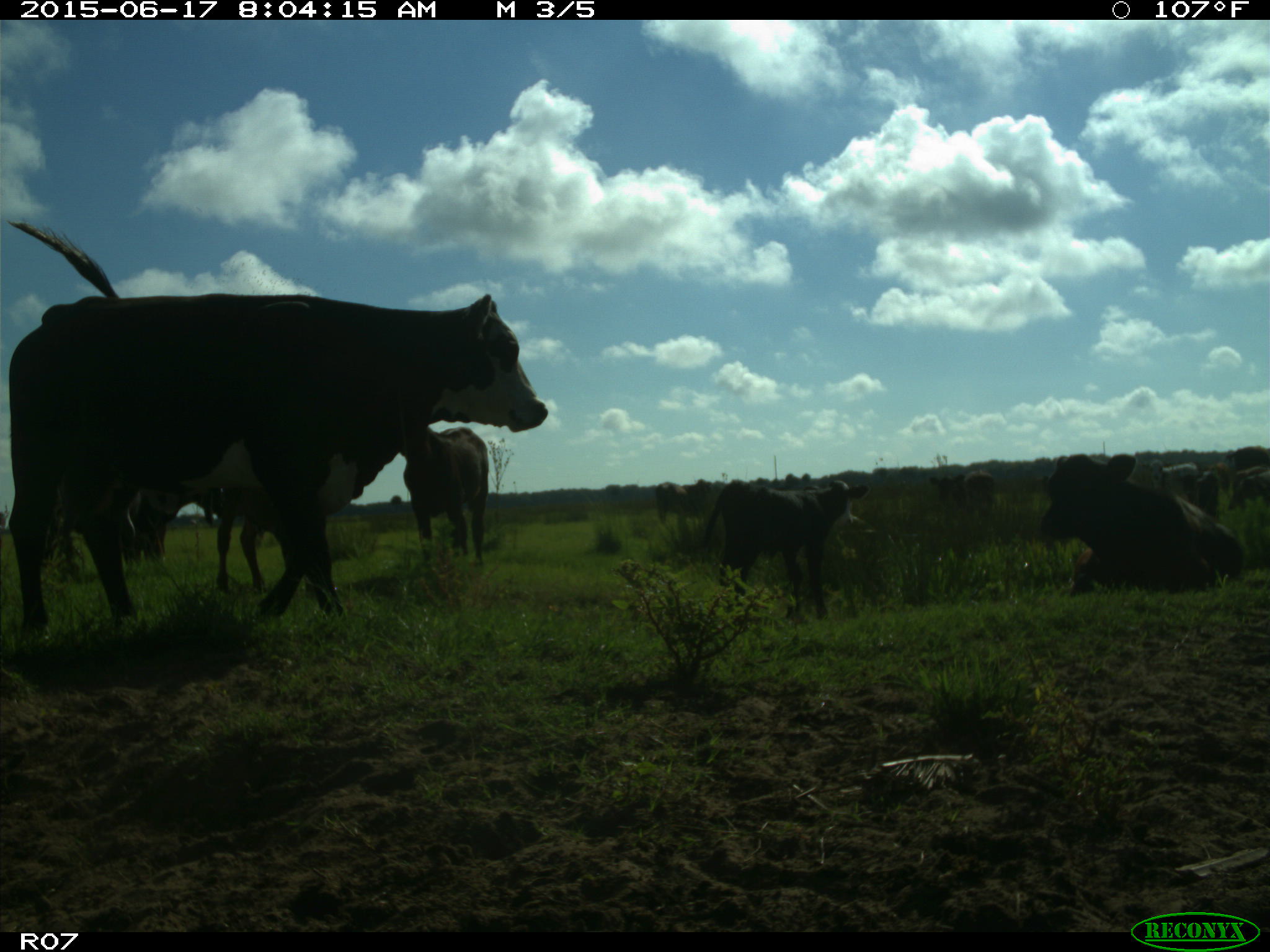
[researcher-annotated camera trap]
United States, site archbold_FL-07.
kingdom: Animalia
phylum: Chordata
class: Mammalia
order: Artiodactyla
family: Bovidae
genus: Bos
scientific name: Bos taurus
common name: domestic cow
Bos taurus (domestic cow).